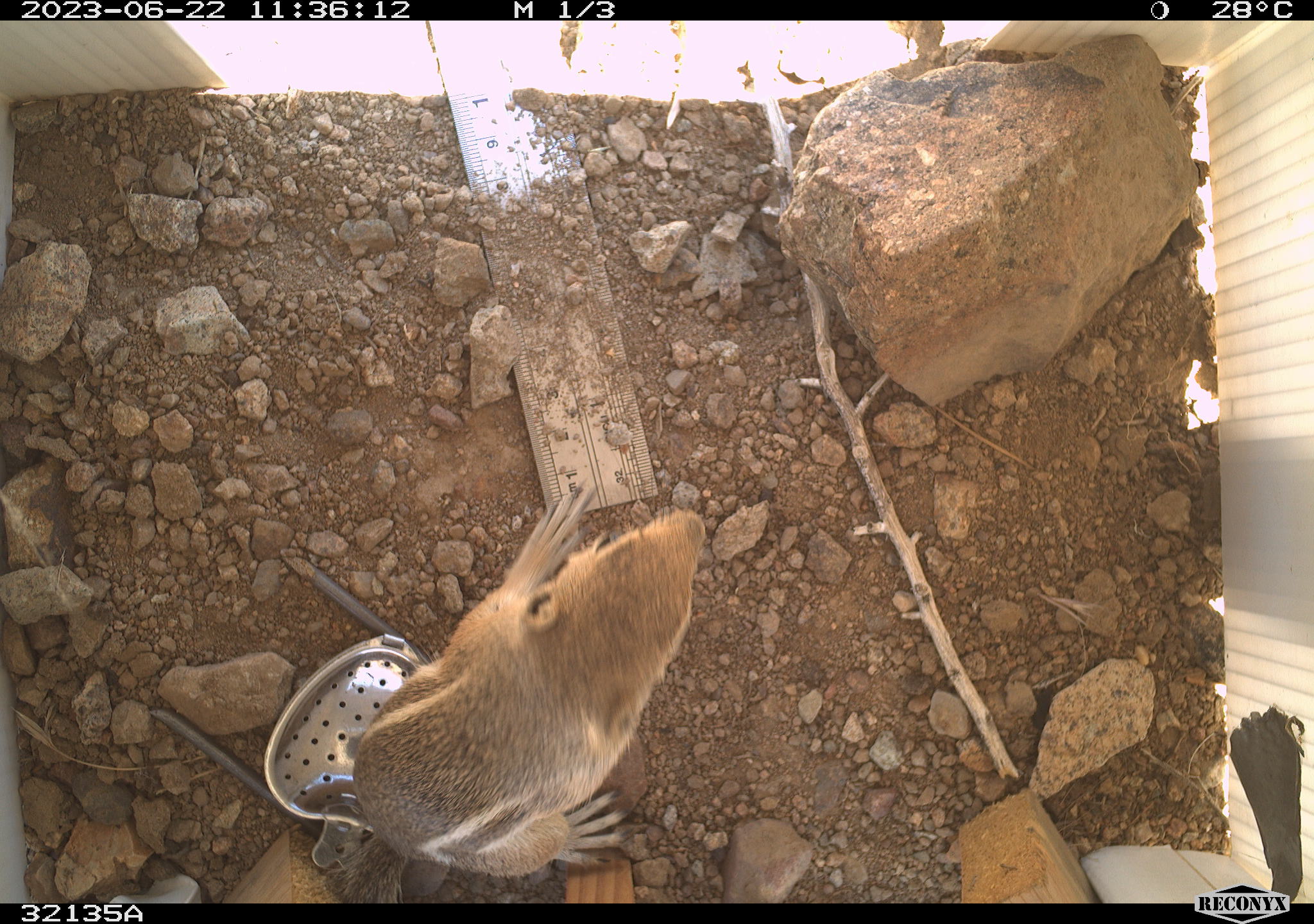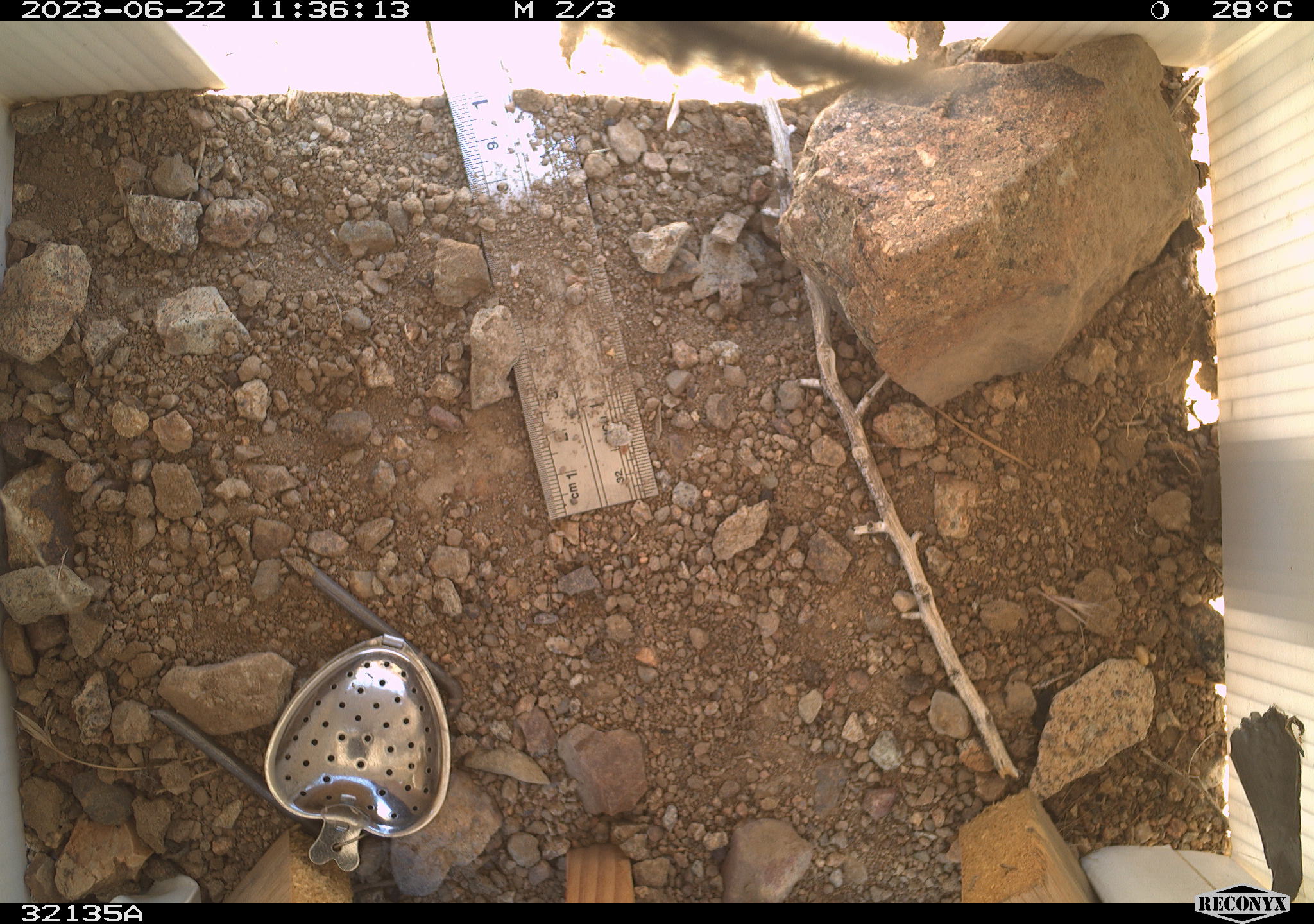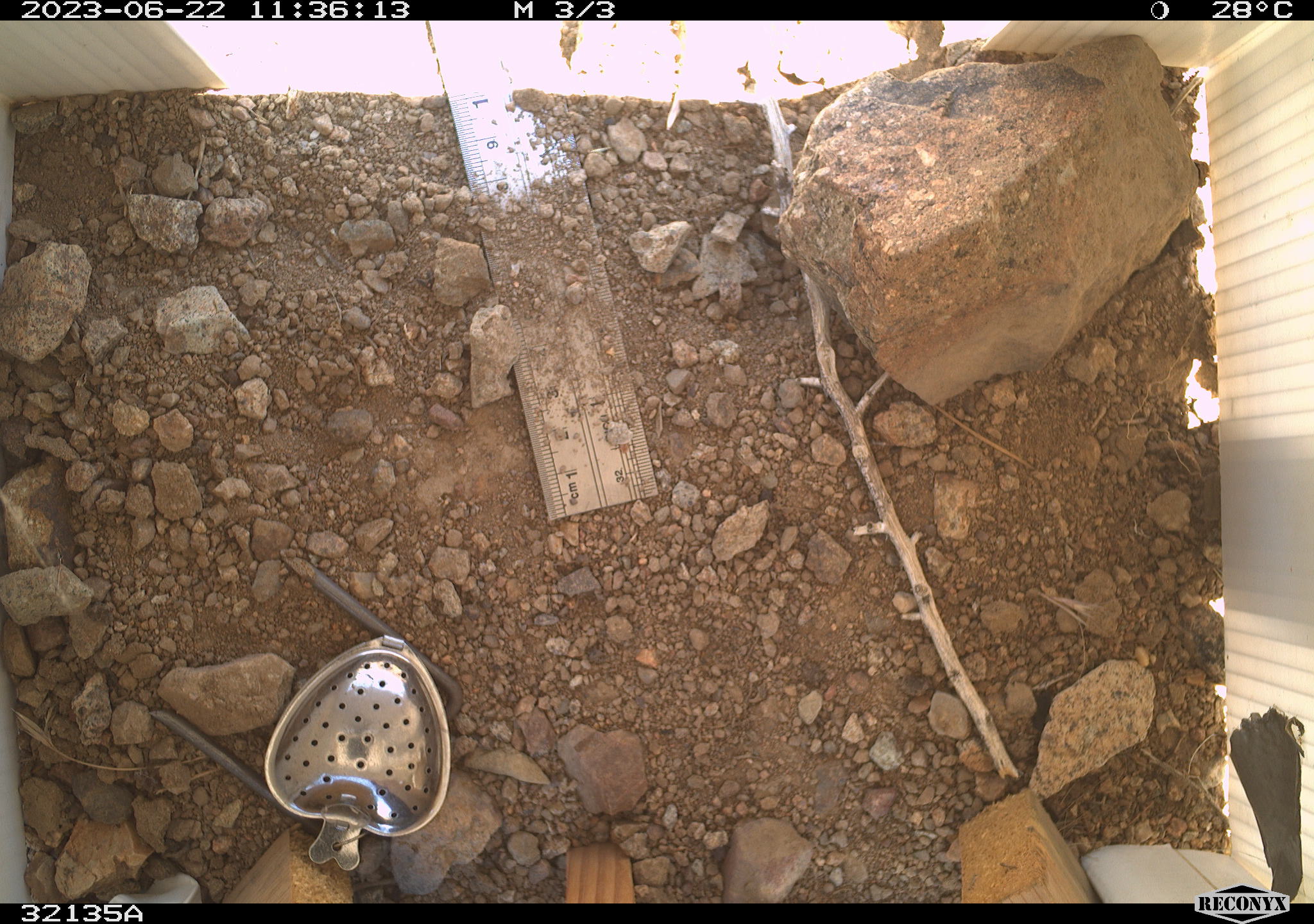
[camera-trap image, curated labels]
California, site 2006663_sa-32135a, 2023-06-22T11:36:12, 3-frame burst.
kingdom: Animalia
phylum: Chordata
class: Mammalia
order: Rodentia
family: Sciuridae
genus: Ammospermophilus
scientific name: Ammospermophilus leucurus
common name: white-tailed antelope squirrel